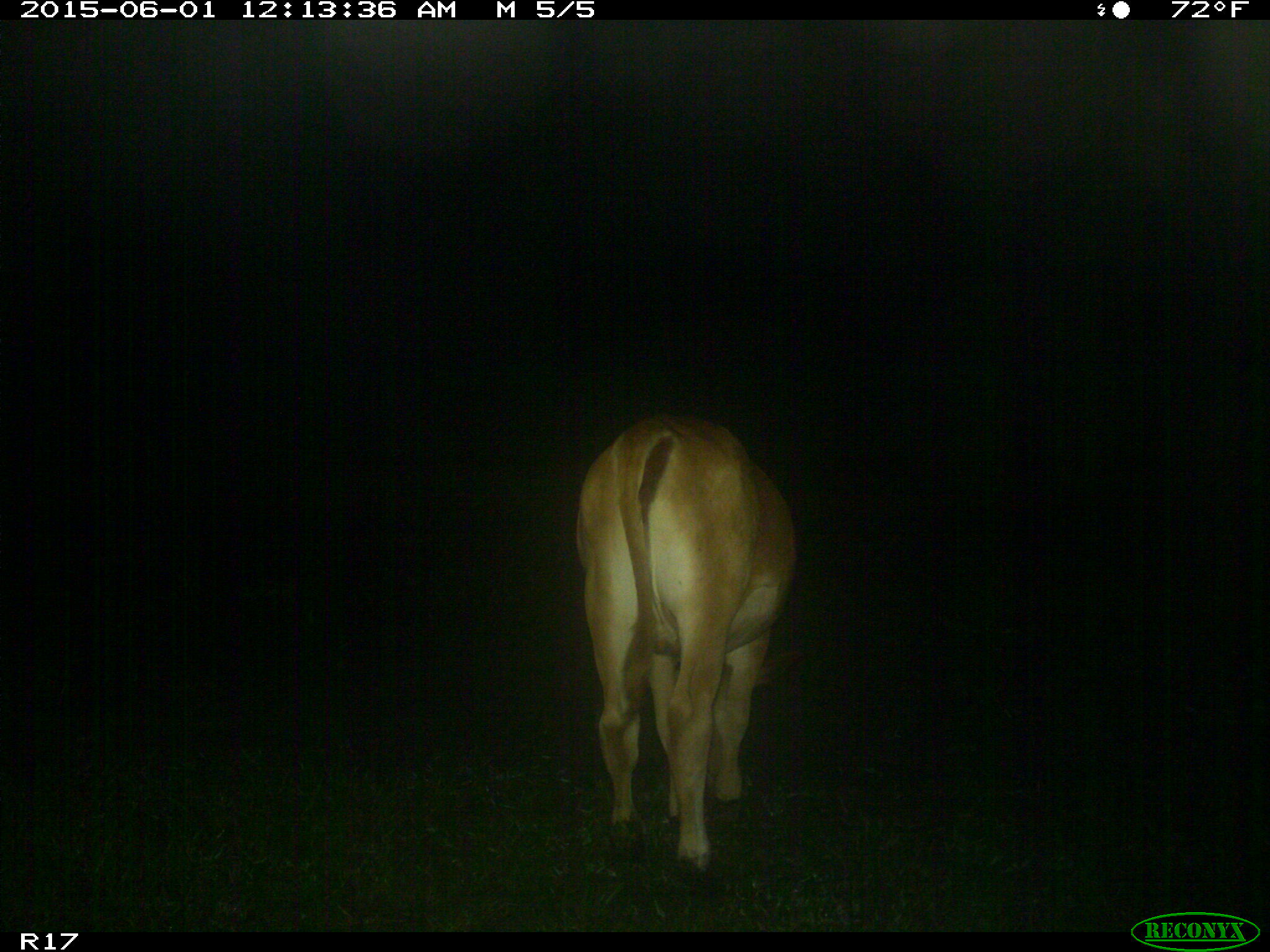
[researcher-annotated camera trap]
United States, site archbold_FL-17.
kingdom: Animalia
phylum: Chordata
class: Mammalia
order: Artiodactyla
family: Bovidae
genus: Bos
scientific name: Bos taurus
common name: domestic cow